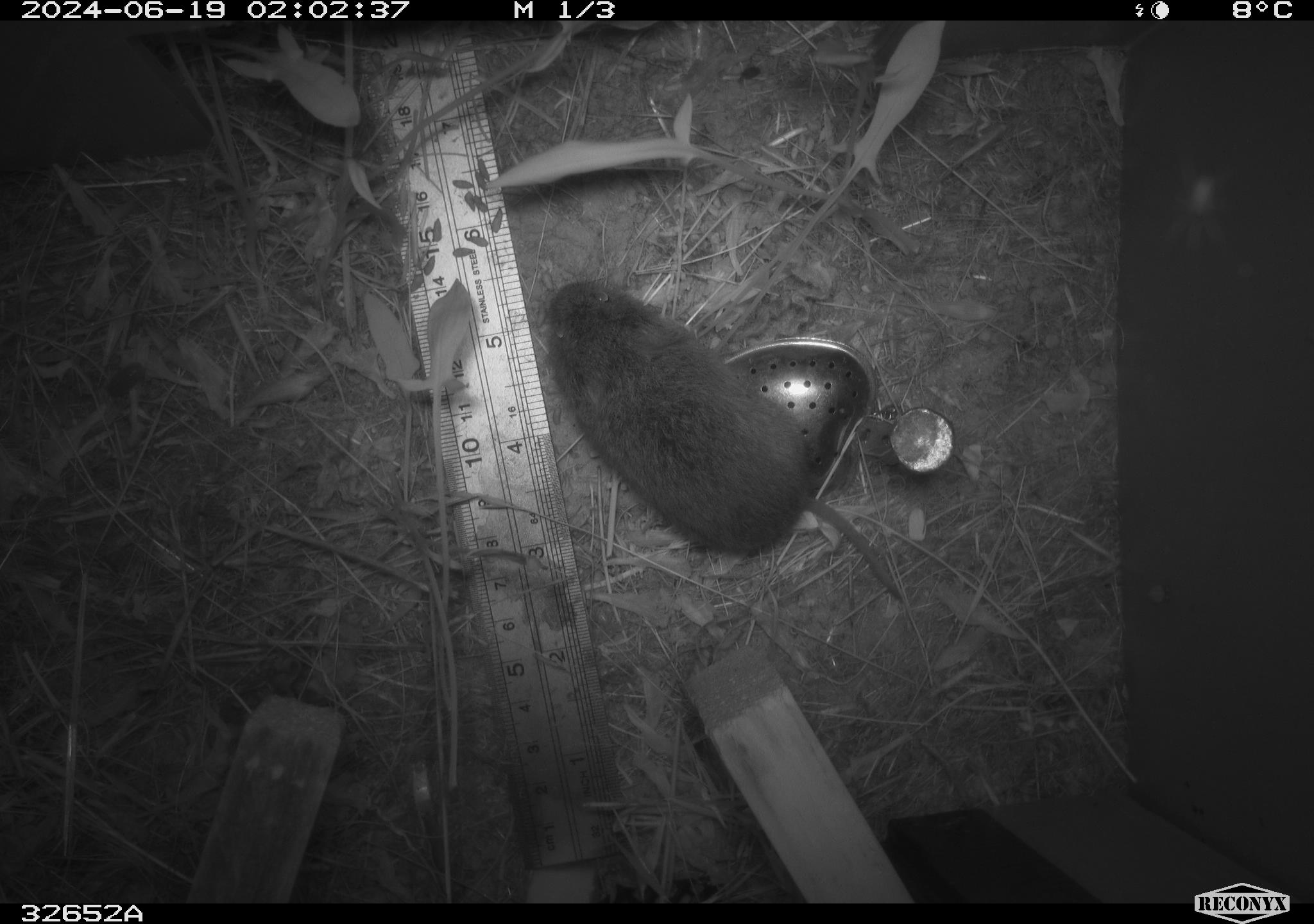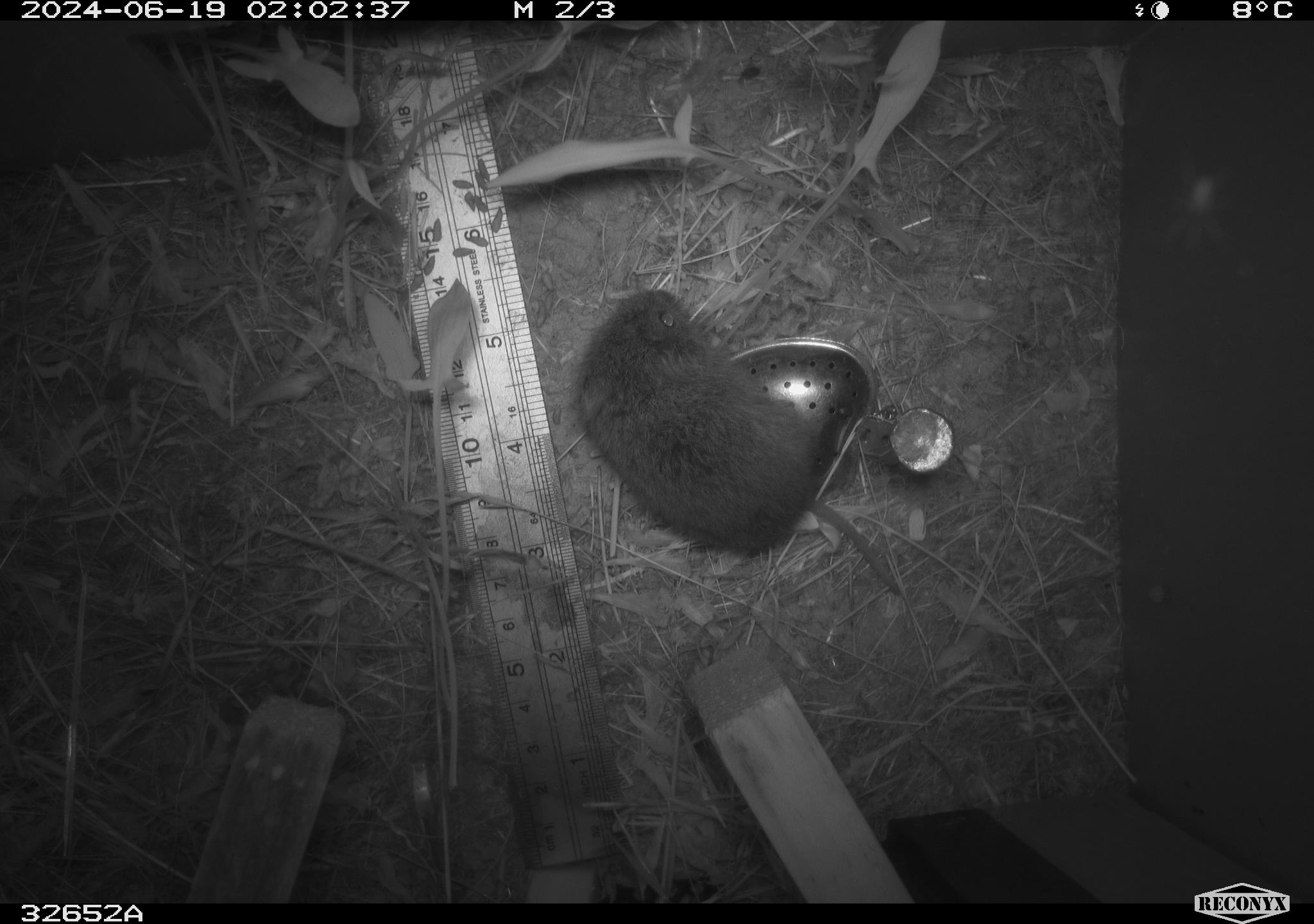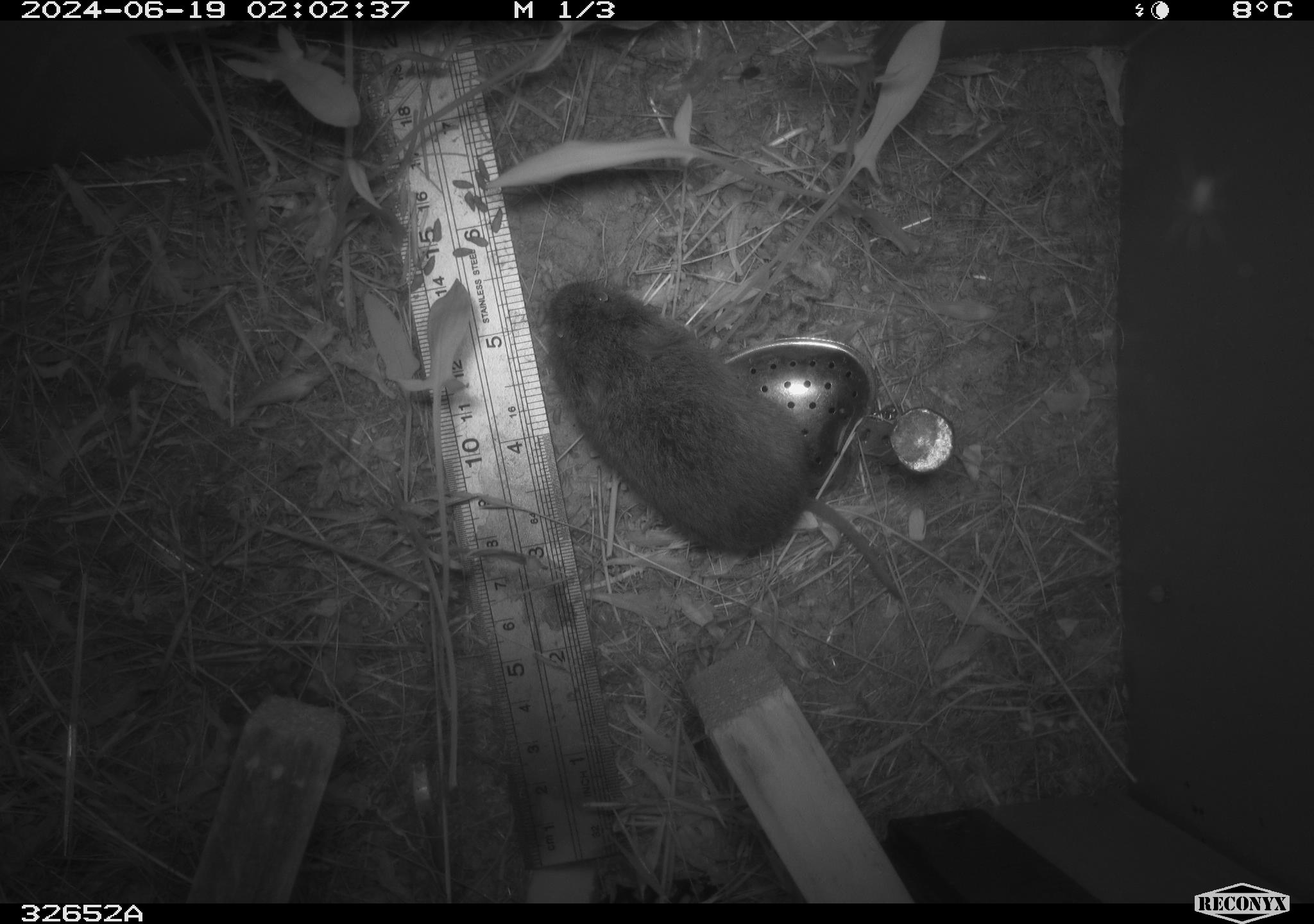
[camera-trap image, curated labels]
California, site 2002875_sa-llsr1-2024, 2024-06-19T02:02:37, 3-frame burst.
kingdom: Animalia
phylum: Chordata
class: Mammalia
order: Rodentia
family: Cricetidae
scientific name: Arvicolinae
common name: voles, lemmings, and muskrats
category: arvicolinae subfamily